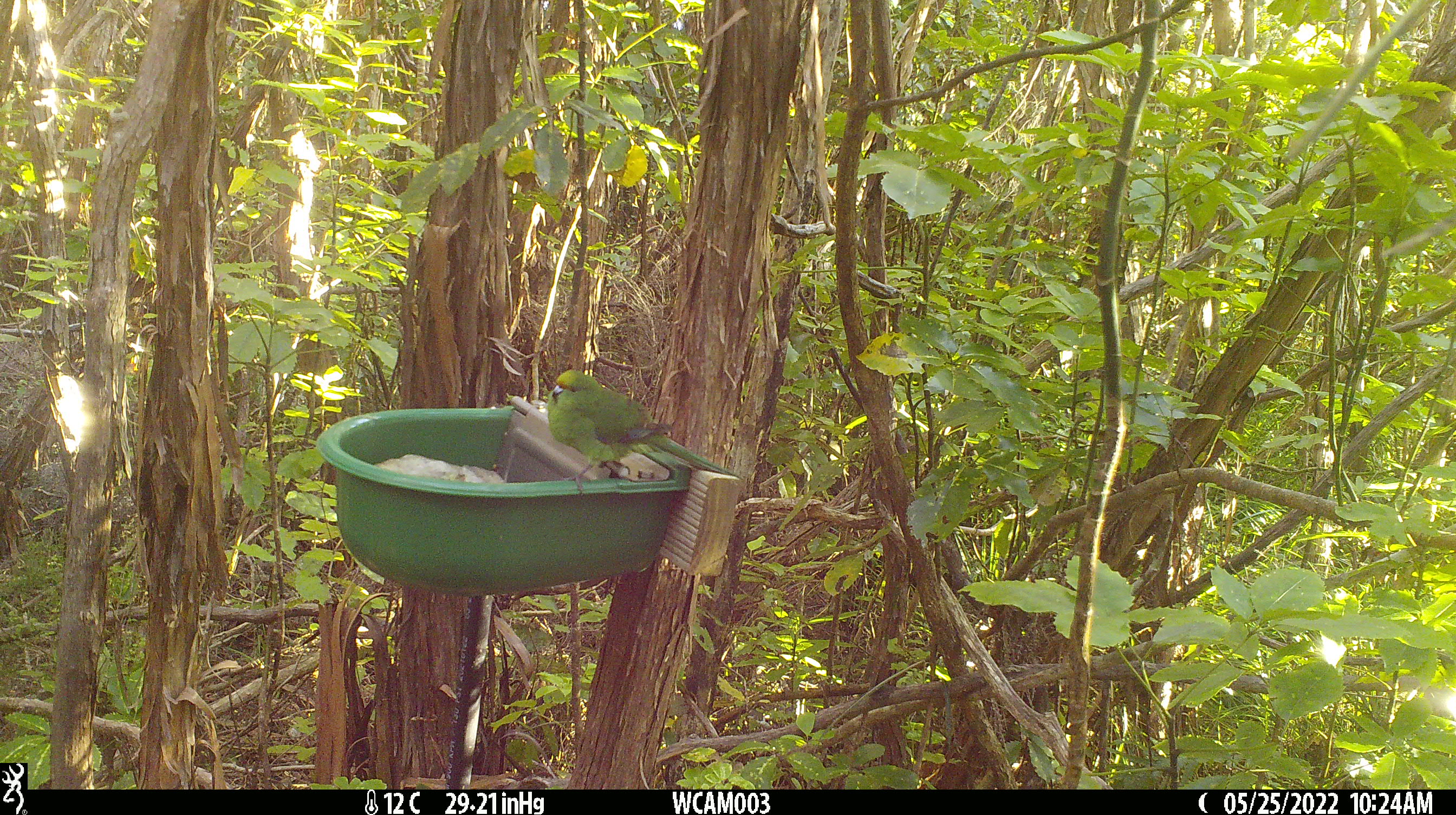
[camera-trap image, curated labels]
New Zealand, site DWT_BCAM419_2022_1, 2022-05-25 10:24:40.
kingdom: Animalia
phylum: Chordata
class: Aves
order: Psittaciformes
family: Psittaculidae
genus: Cyanoramphus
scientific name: Cyanoramphus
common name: parakeet